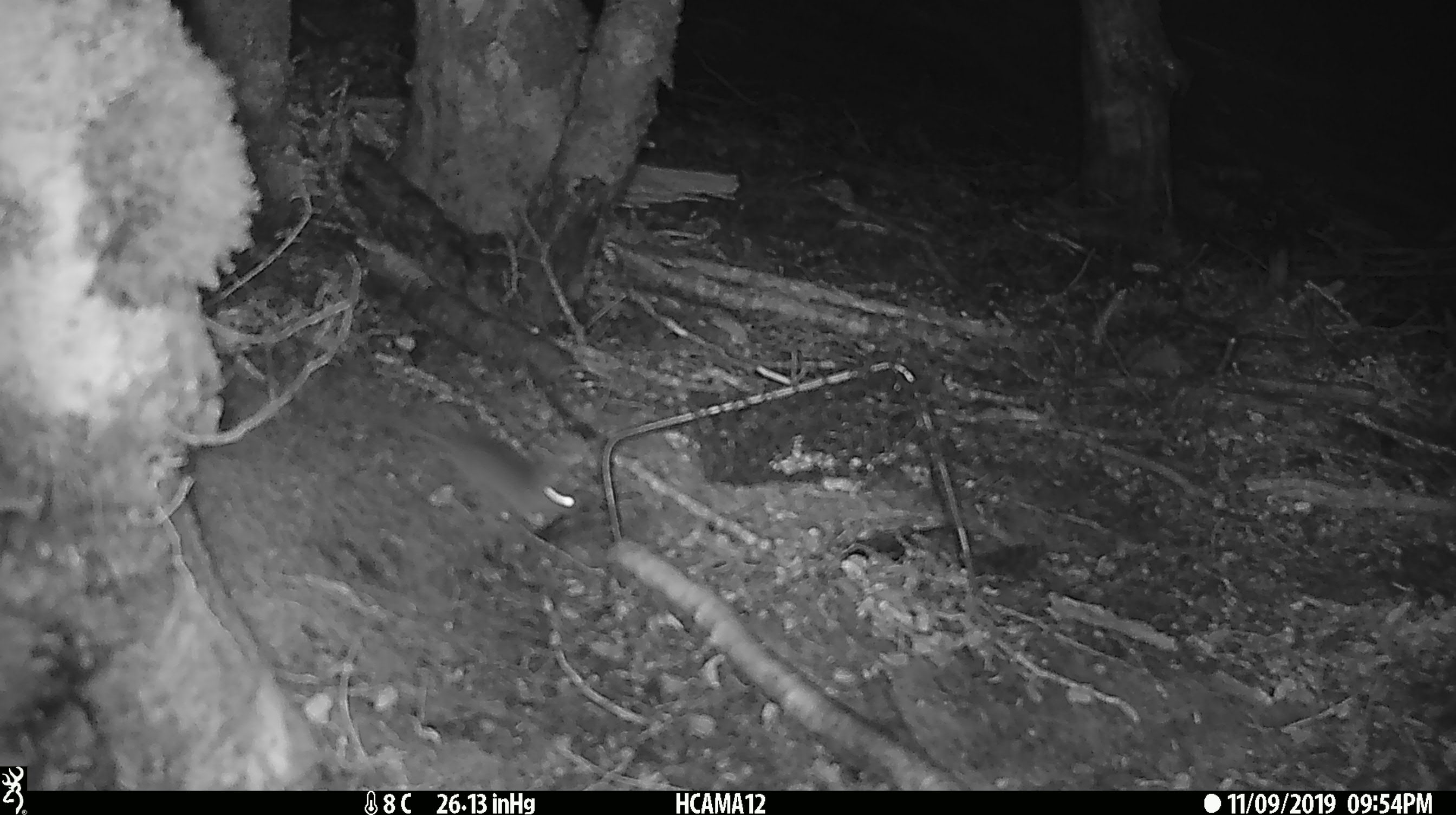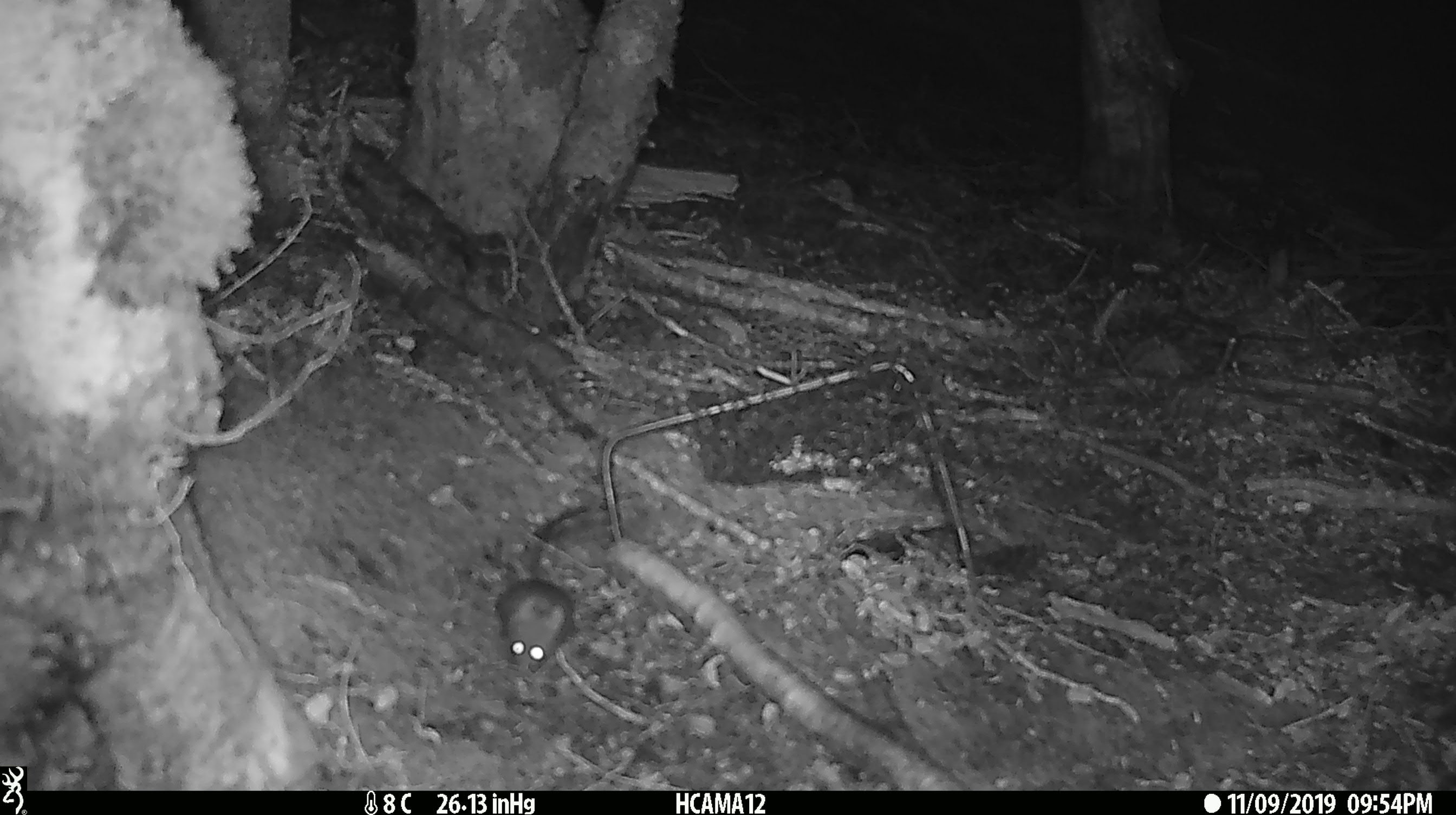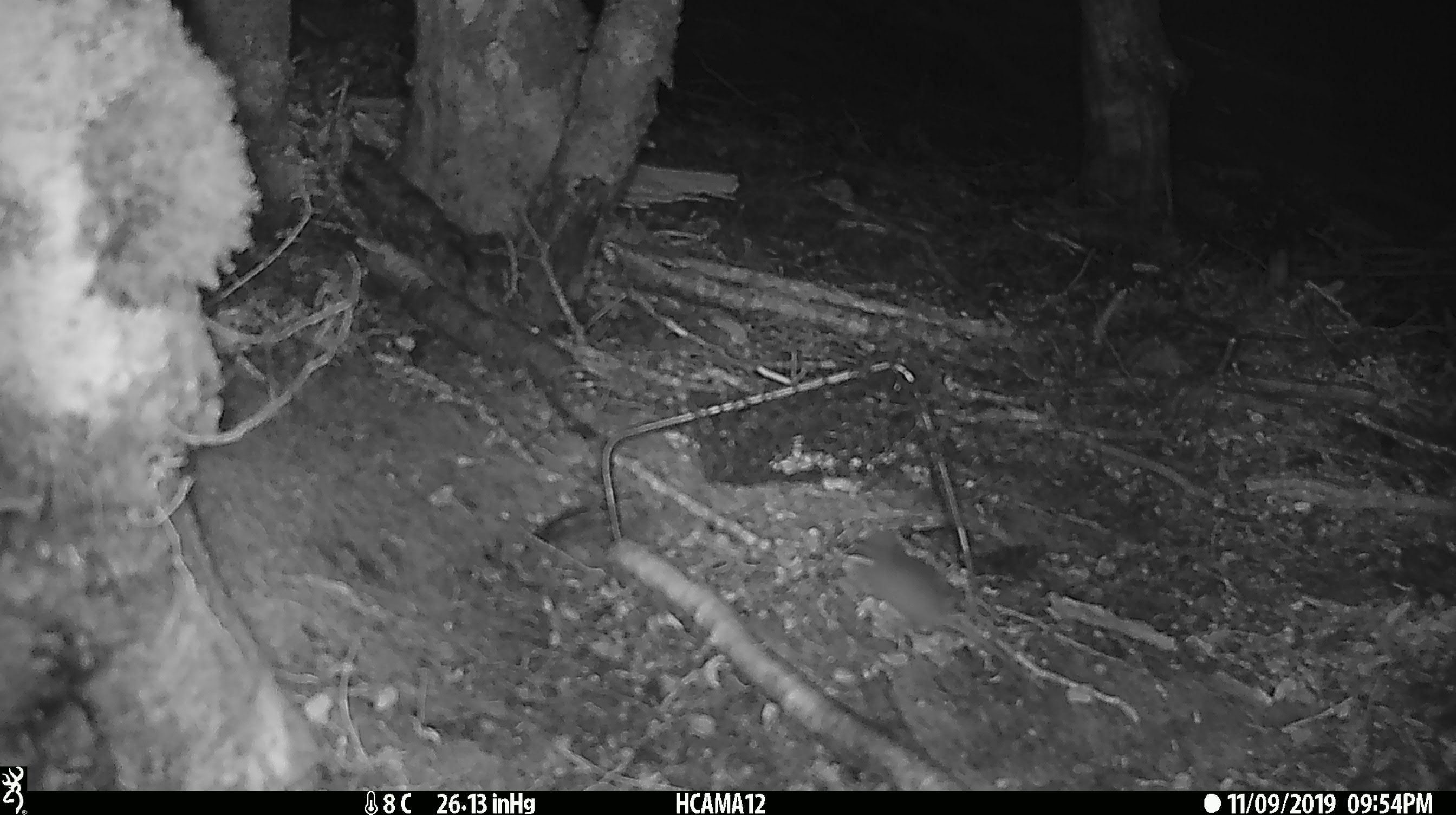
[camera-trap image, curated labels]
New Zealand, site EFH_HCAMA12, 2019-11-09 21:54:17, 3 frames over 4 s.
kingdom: Animalia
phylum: Chordata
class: Mammalia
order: Rodentia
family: Muridae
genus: Mus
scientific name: Mus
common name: mouse